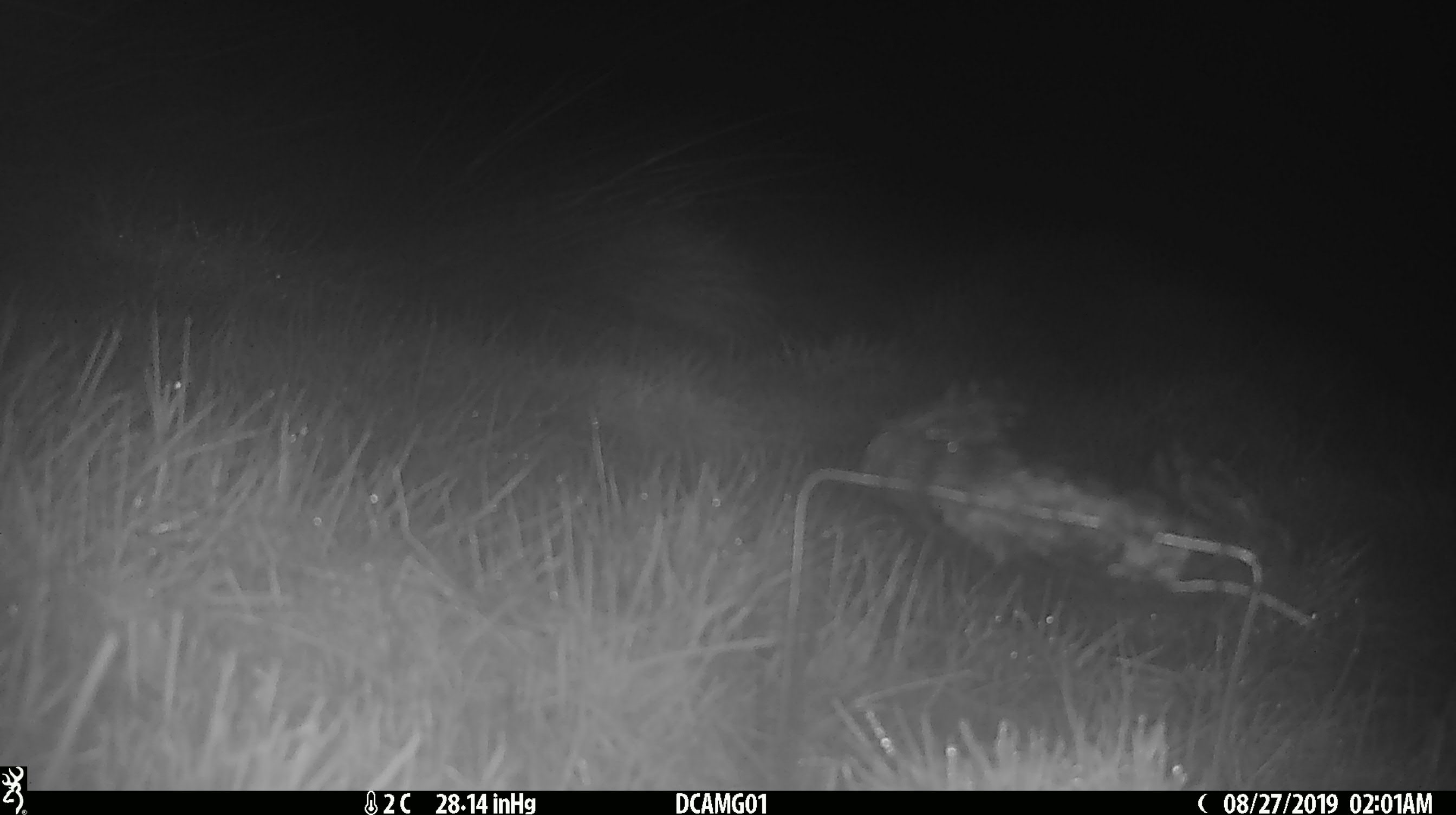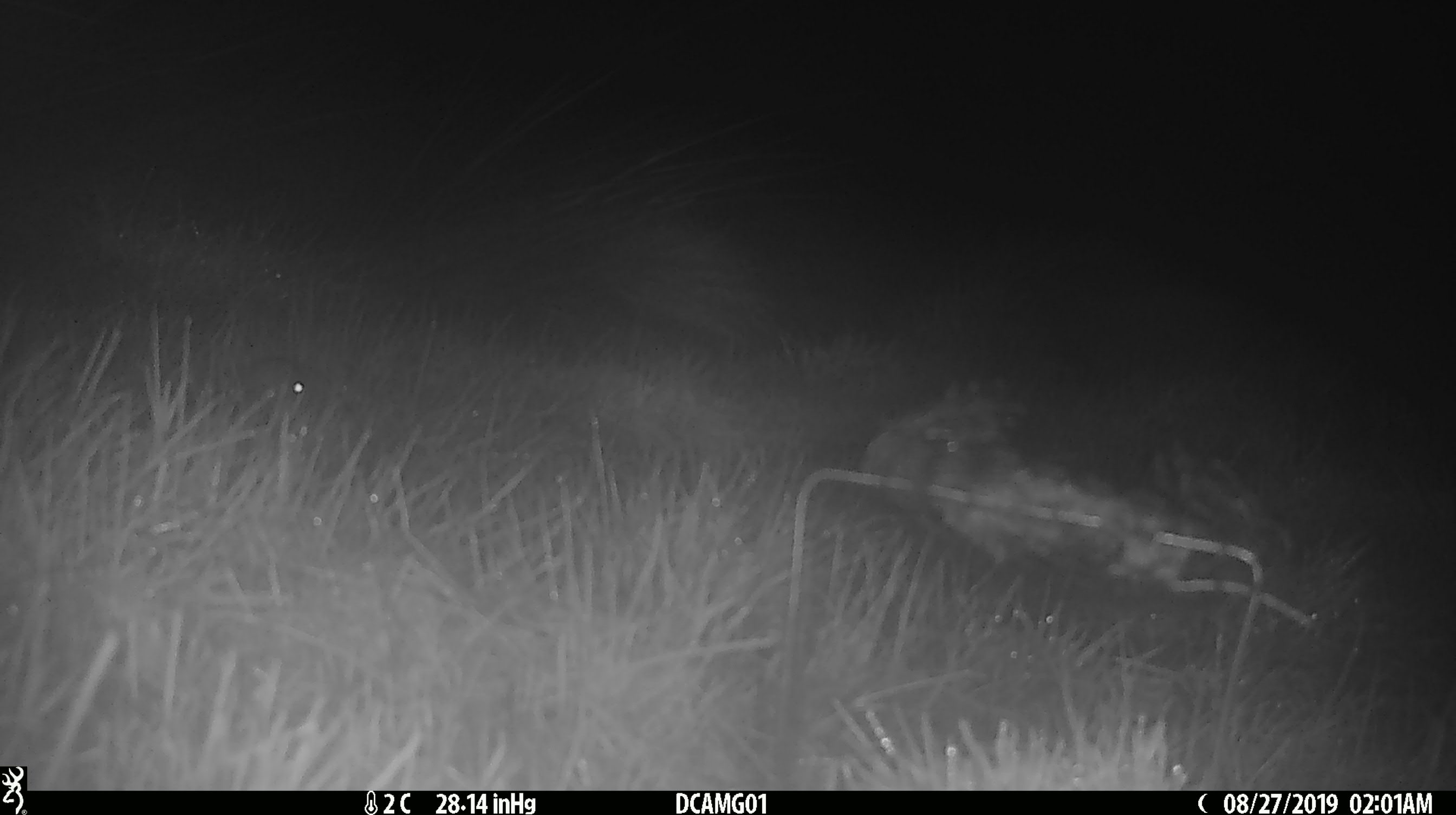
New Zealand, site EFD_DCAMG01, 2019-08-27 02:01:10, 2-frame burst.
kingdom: Animalia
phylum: Chordata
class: Mammalia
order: Rodentia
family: Muridae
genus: Mus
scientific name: Mus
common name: mouse